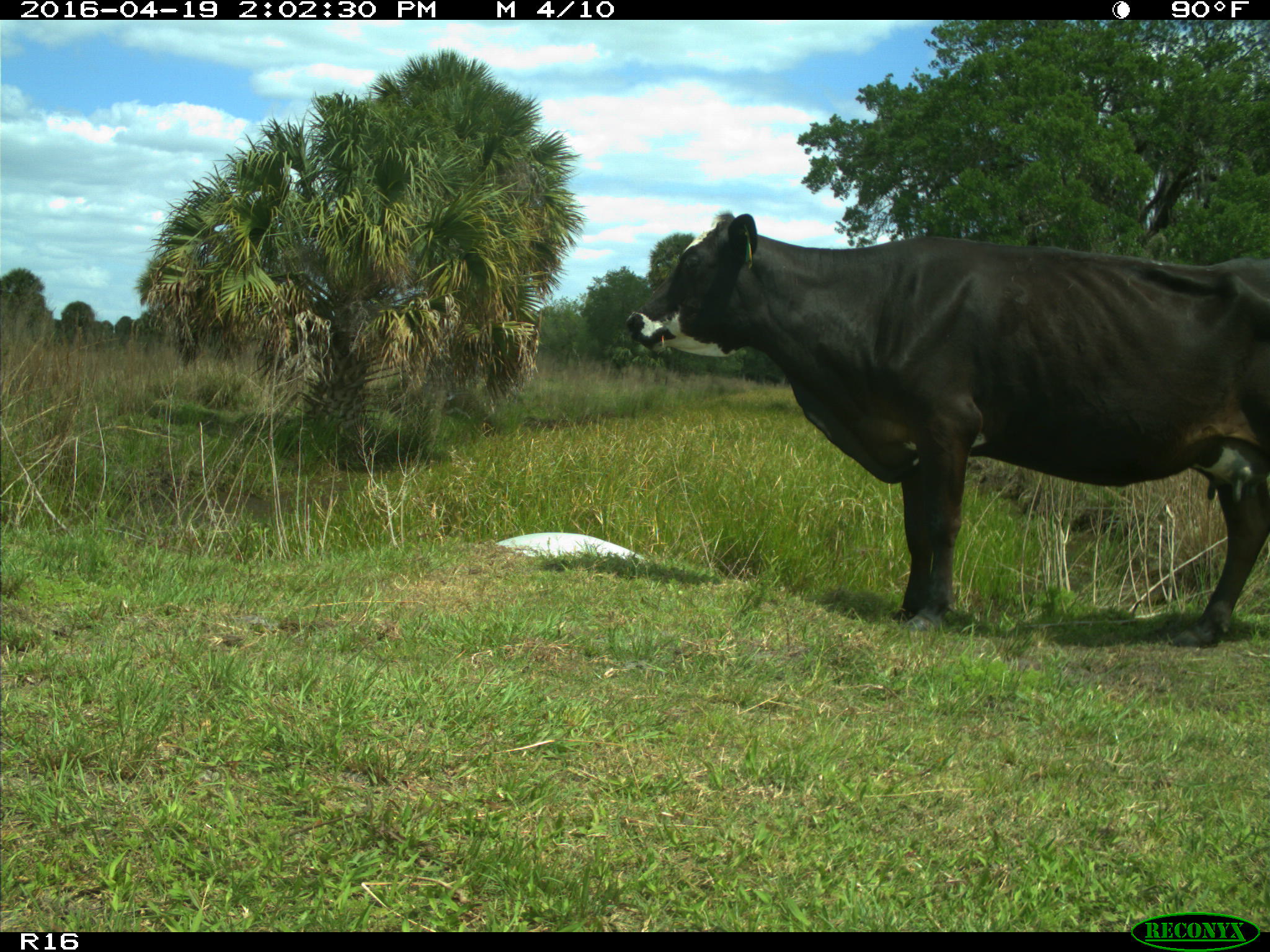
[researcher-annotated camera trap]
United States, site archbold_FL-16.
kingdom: Animalia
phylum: Chordata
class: Mammalia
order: Artiodactyla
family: Bovidae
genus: Bos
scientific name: Bos taurus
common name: domestic cow